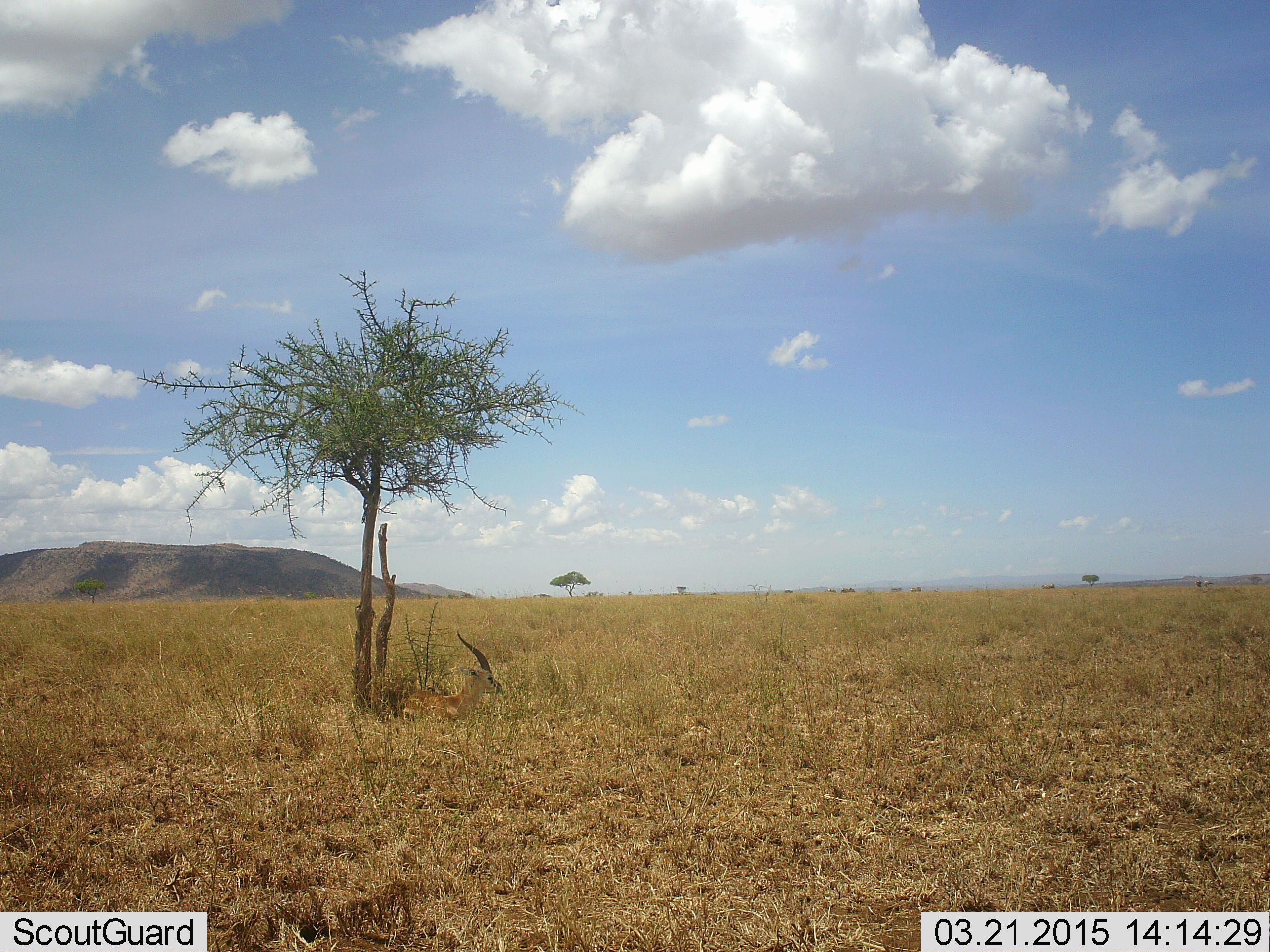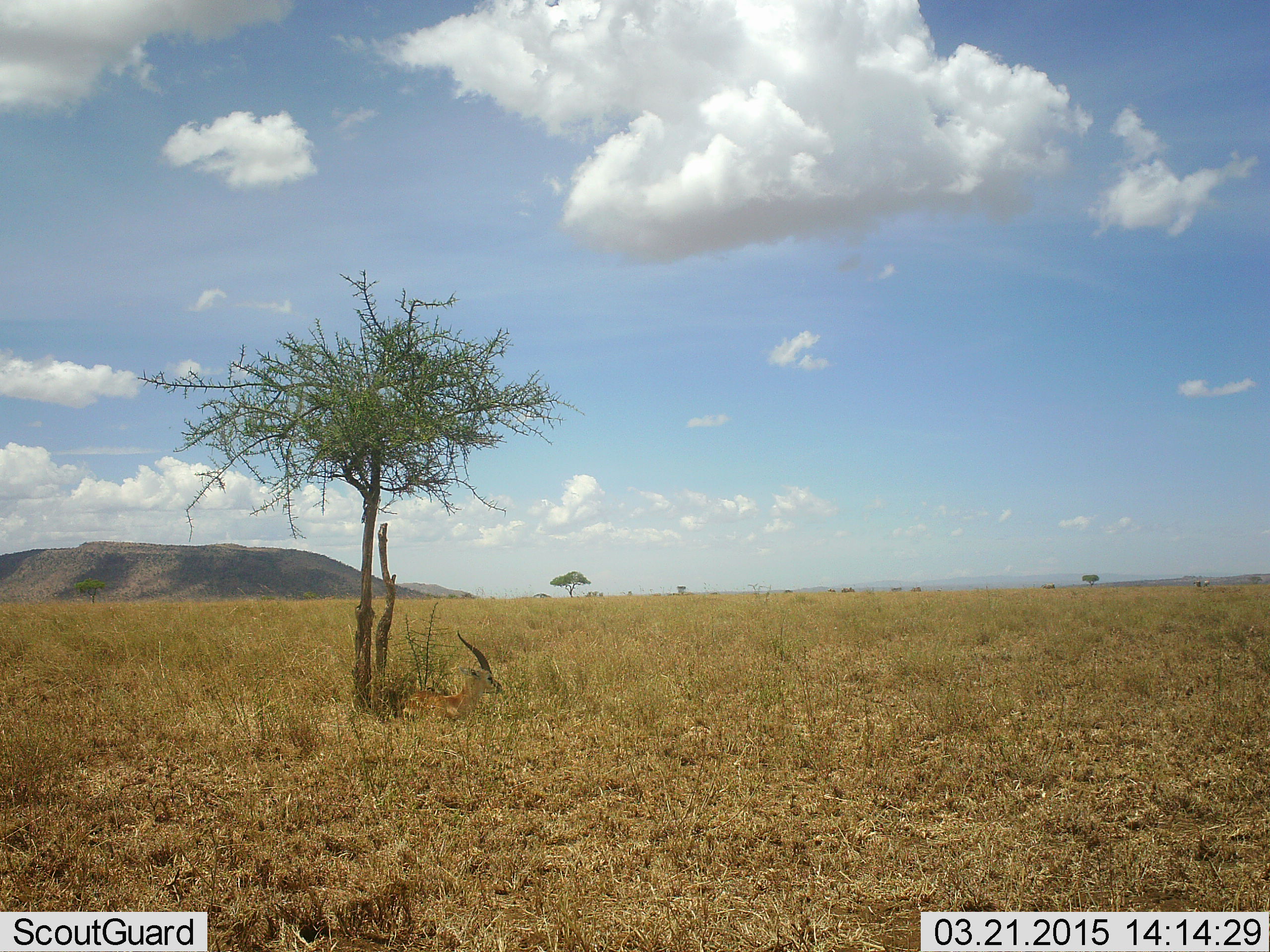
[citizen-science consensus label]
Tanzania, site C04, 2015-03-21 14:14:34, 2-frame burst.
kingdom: Animalia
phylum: Chordata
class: Mammalia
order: Artiodactyla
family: Bovidae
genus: Eudorcas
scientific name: Eudorcas thomsonii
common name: thomson's gazelle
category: gazellethomsons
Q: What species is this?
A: Gazellethomsons (thomson's gazelle) (Eudorcas thomsonii).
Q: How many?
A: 1.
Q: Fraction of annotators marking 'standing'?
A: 0%.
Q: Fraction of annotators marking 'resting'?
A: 100%.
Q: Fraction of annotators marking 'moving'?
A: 0%.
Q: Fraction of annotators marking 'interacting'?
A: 0%.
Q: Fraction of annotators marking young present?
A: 0%.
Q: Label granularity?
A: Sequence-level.